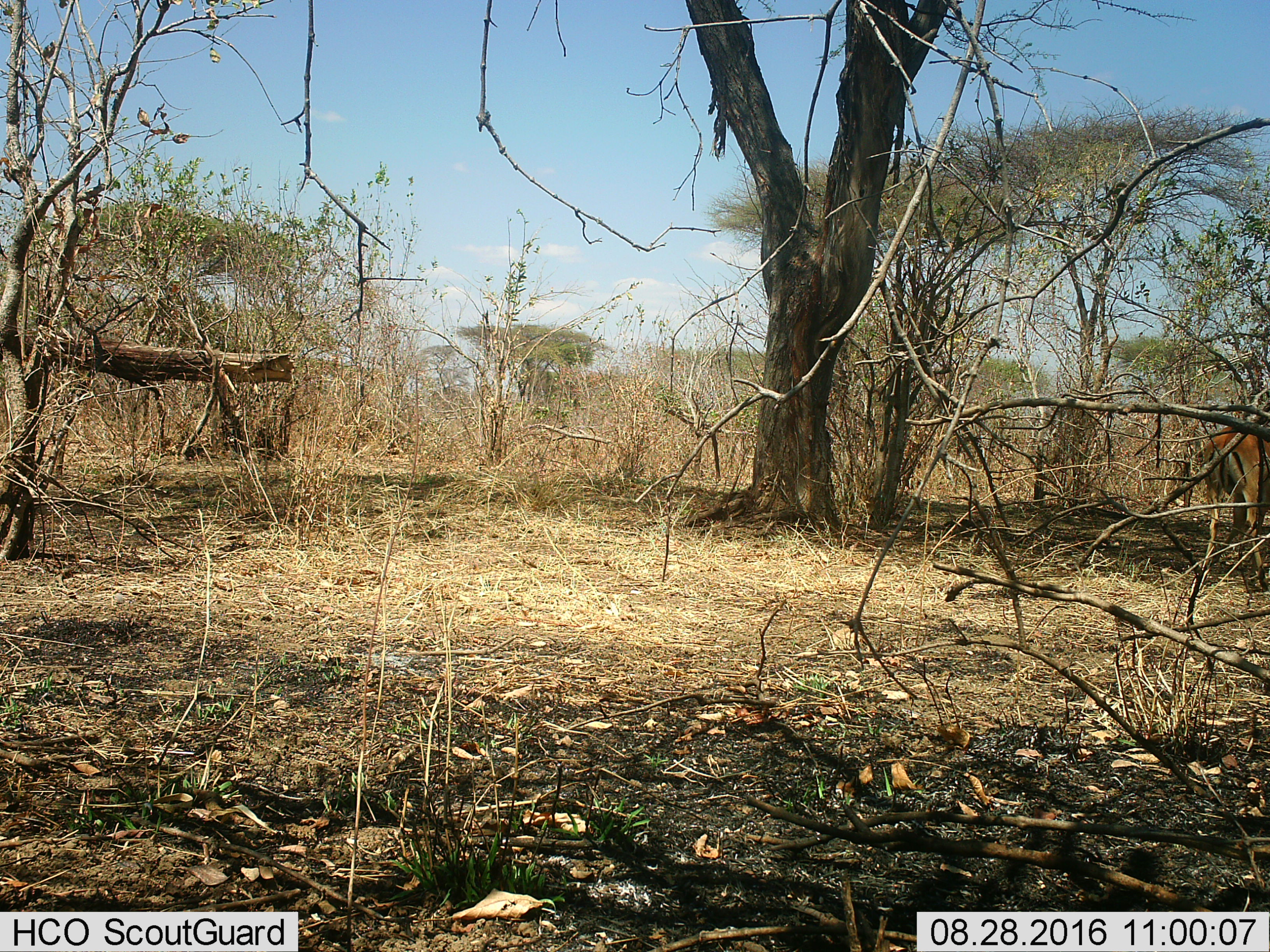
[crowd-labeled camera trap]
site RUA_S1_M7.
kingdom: Animalia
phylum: Chordata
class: Mammalia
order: Artiodactyla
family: Bovidae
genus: Aepyceros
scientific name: Aepyceros melampus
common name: impala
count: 1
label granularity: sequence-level